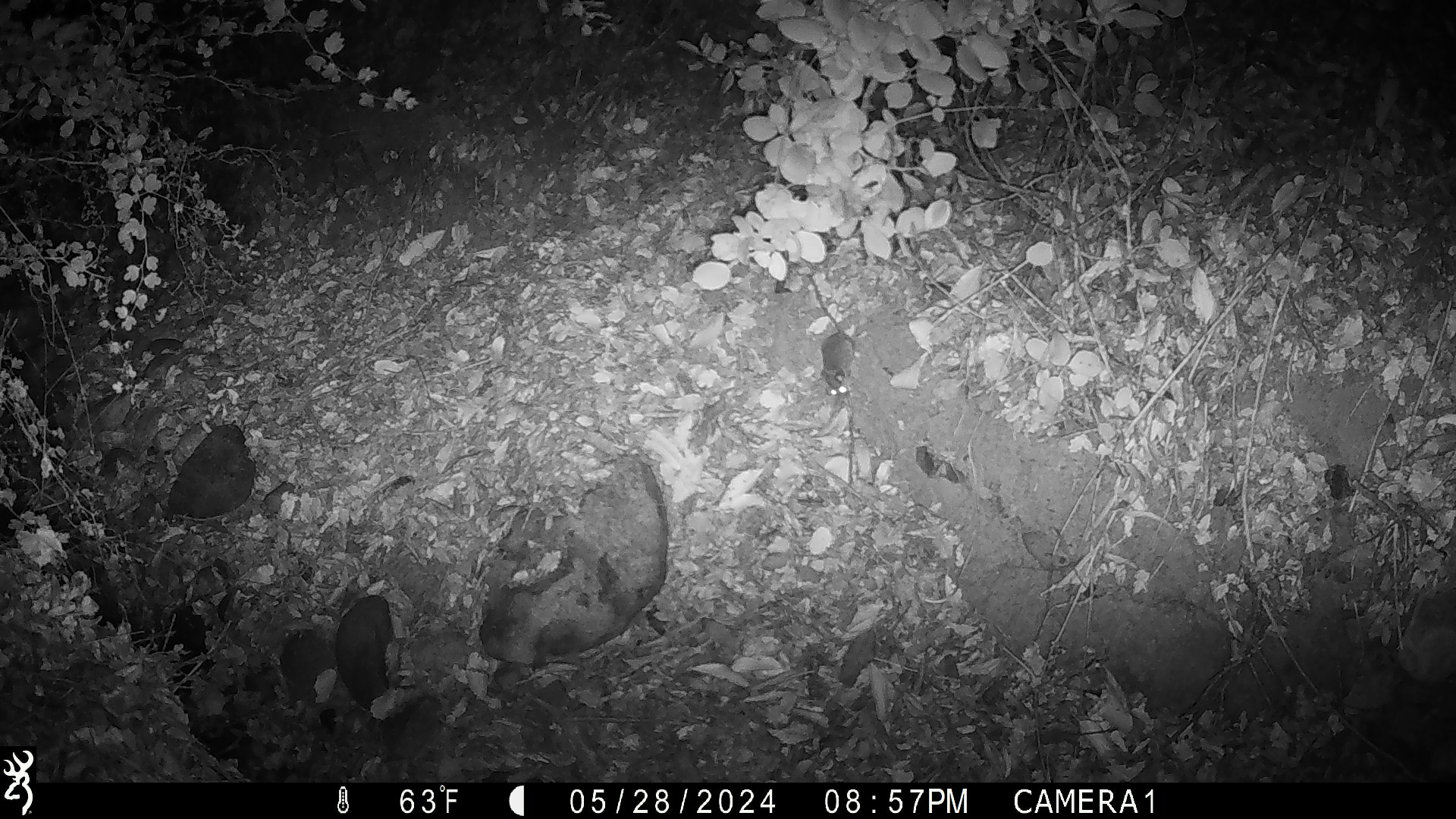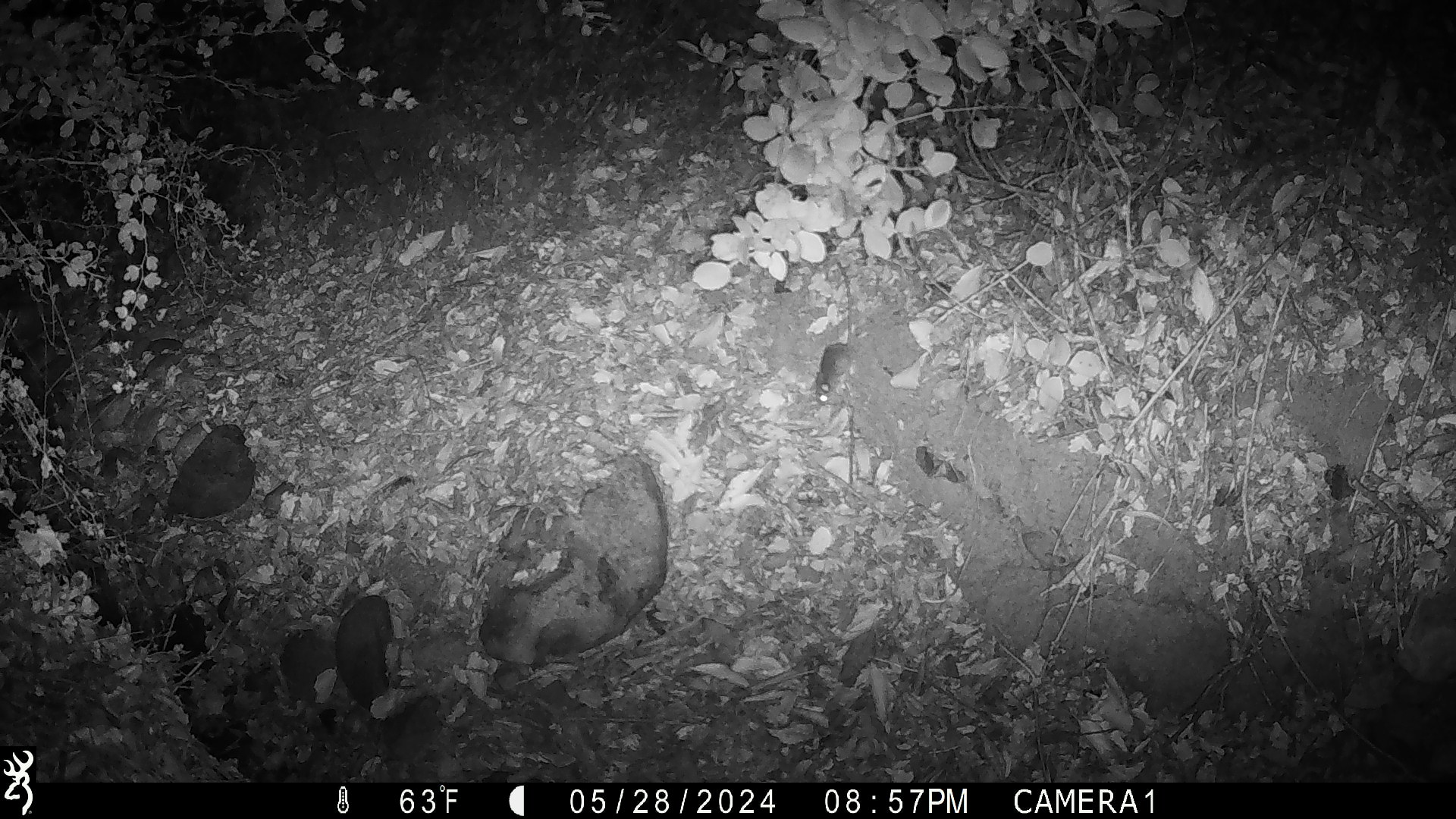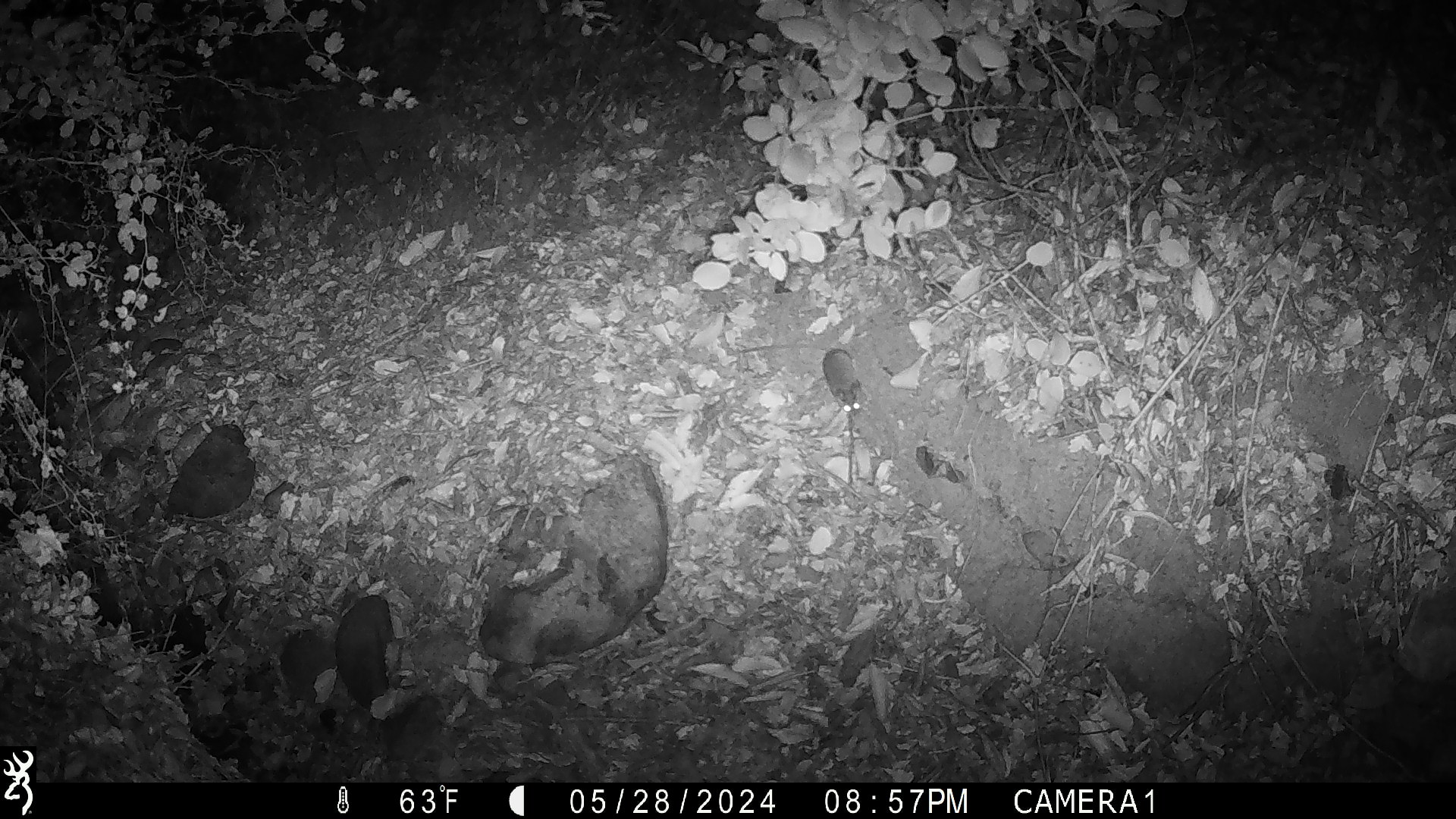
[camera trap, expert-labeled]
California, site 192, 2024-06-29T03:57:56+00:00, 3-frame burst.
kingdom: Animalia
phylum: Chordata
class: Mammalia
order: Rodentia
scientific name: Rodentia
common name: mouse or rat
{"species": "mouse or rat (Rodentia)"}